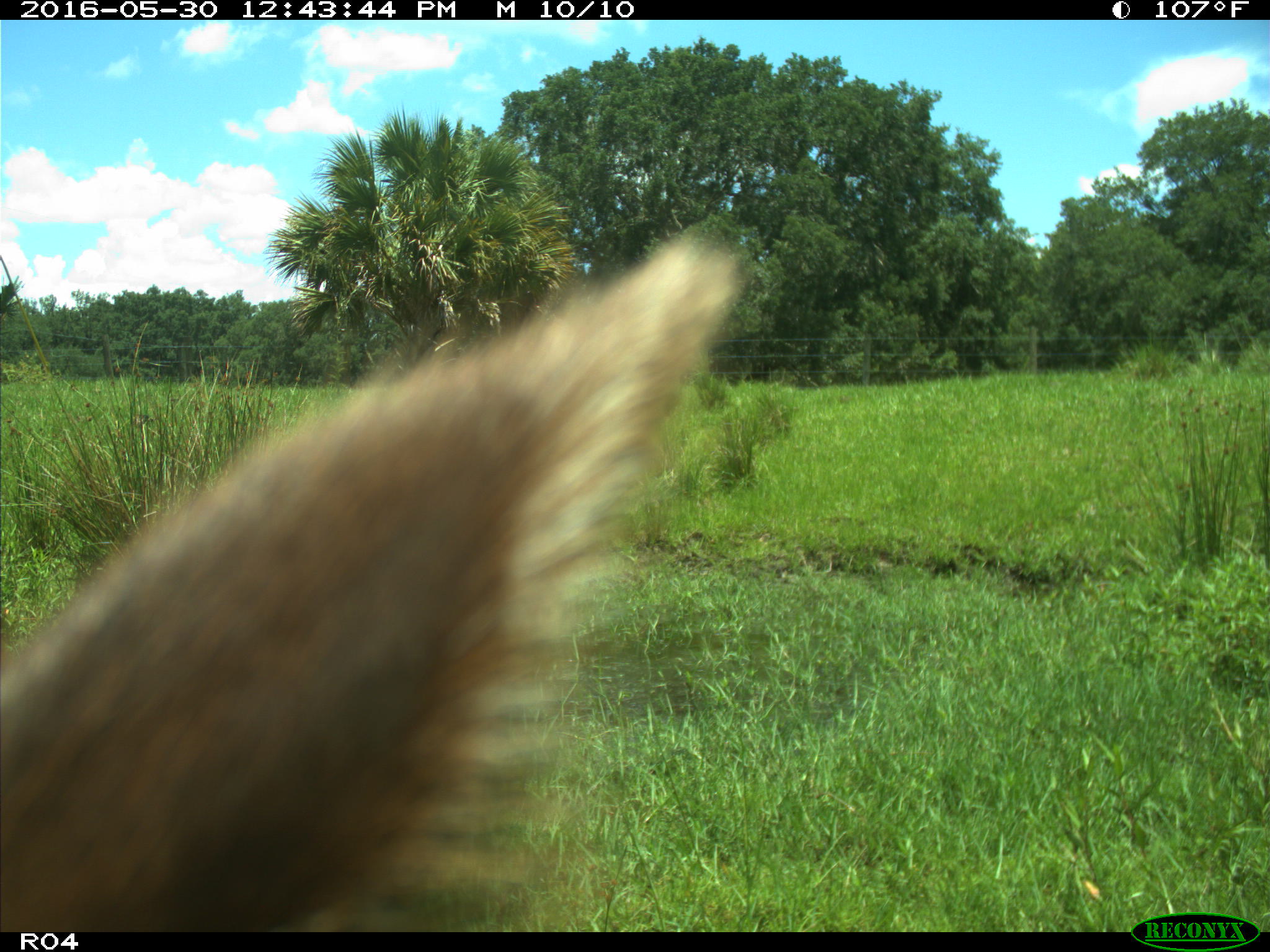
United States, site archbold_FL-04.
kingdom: Animalia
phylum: Chordata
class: Mammalia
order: Artiodactyla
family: Bovidae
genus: Bos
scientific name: Bos taurus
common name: domestic cow